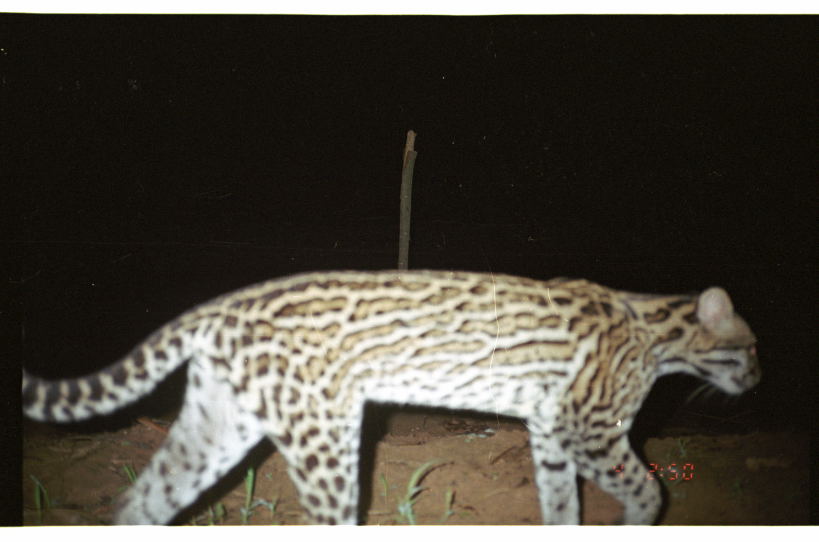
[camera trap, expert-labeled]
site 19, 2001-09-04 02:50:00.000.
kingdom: Animalia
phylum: Chordata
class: Mammalia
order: Carnivora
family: Felidae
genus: Leopardus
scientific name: Leopardus pardalis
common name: ocelot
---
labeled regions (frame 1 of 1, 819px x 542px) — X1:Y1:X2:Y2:
leopardus pardalis: 22:267:764:525